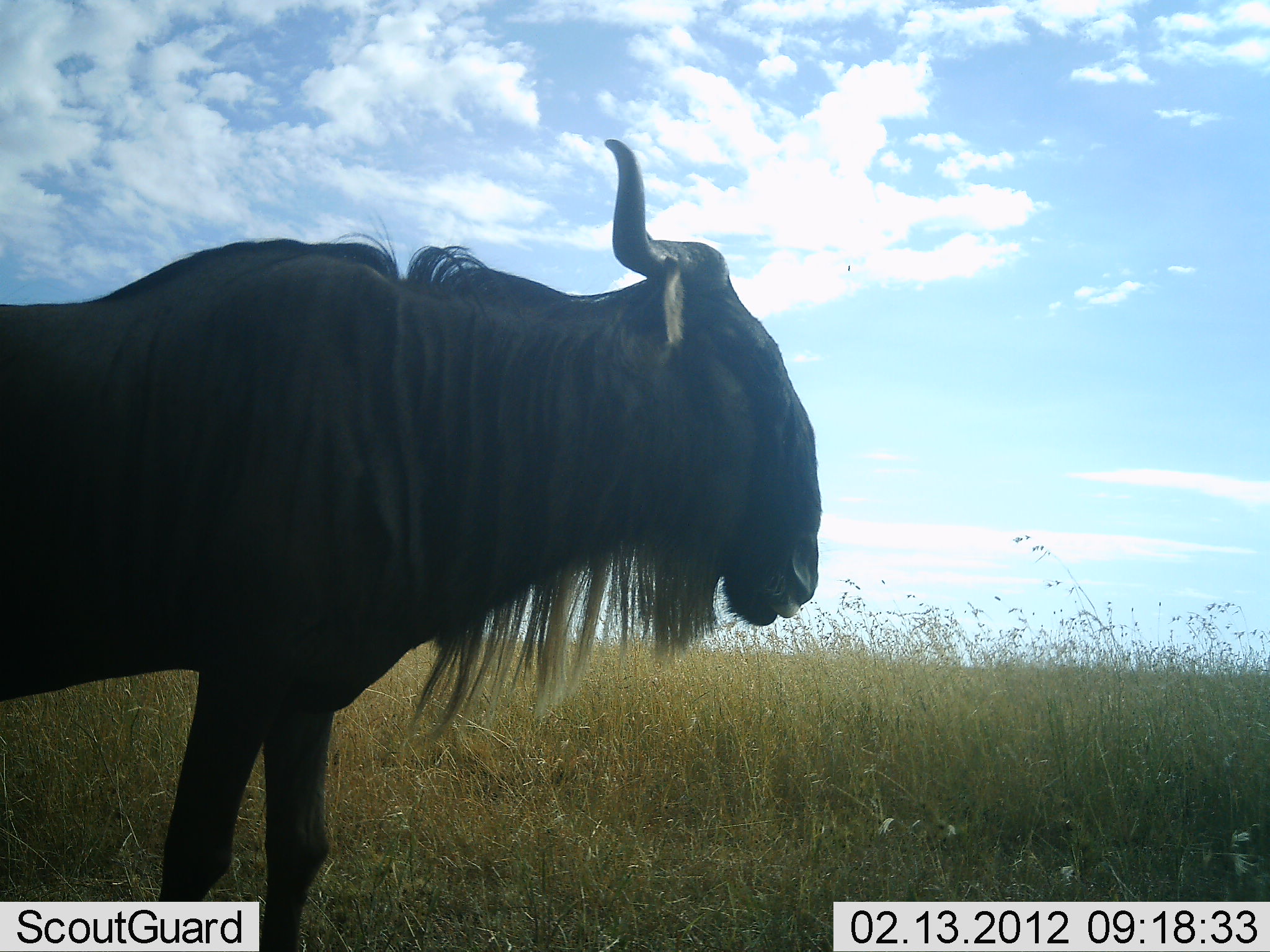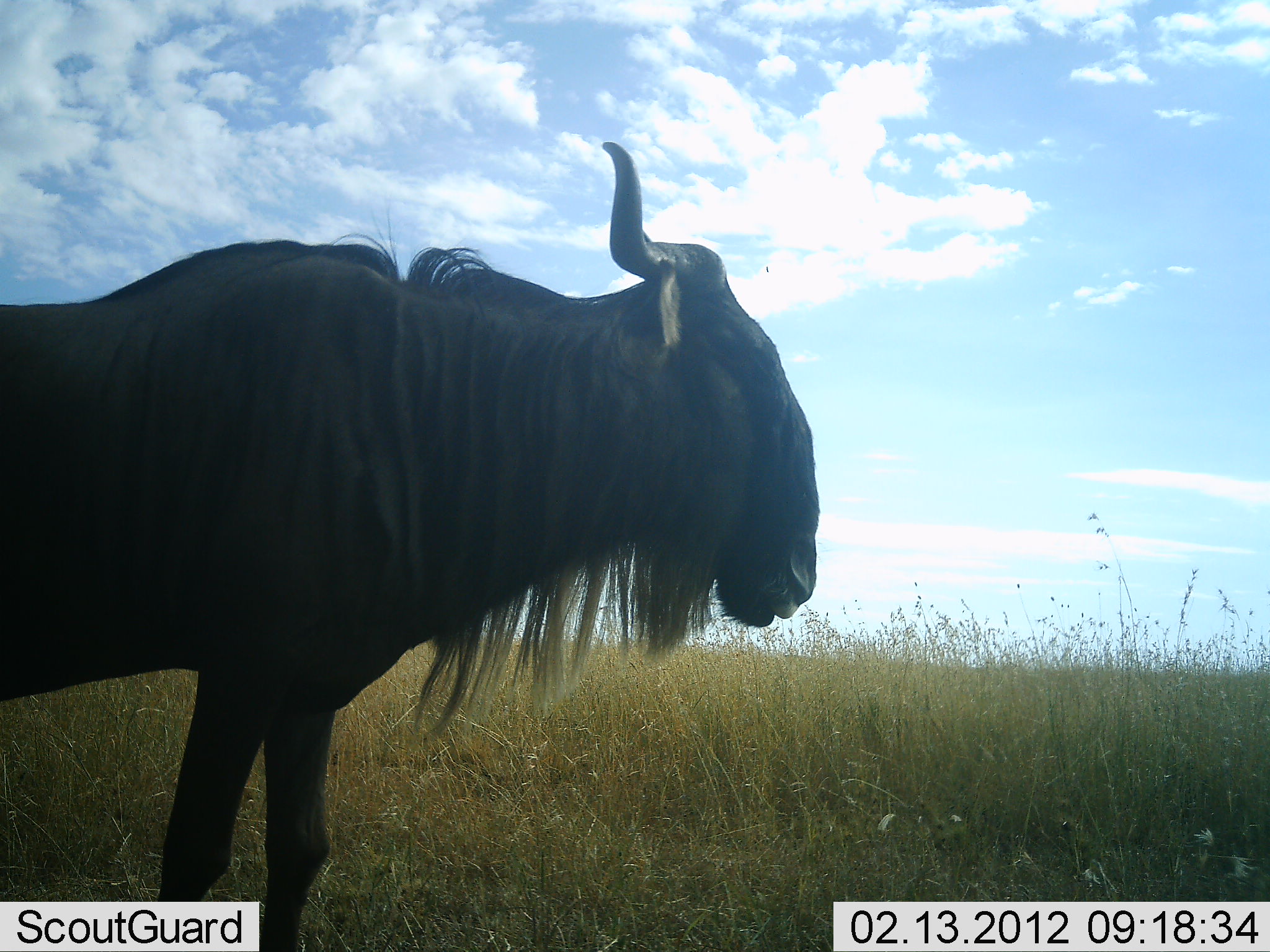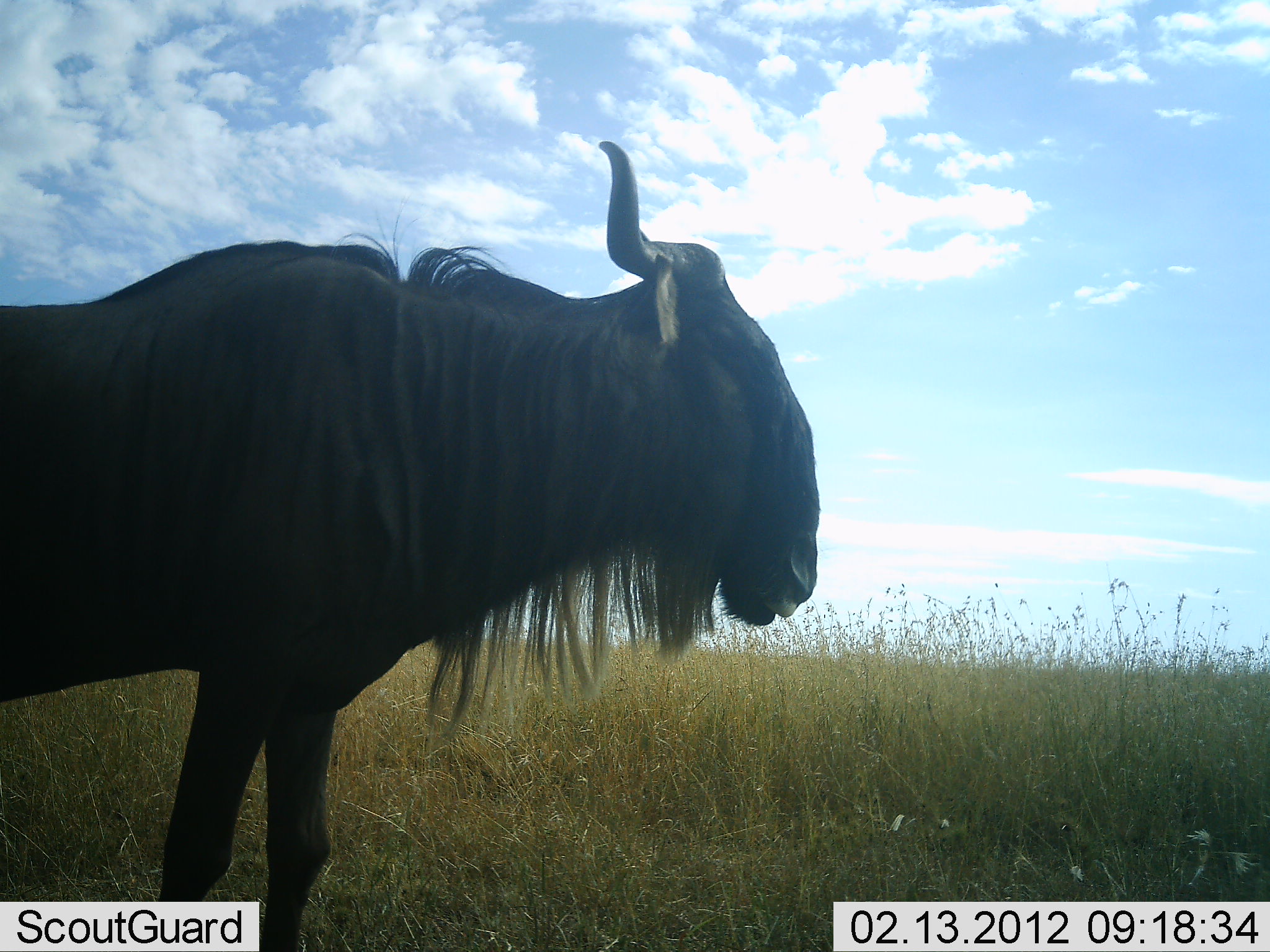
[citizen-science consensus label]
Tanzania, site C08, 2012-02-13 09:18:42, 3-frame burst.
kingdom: Animalia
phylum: Chordata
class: Mammalia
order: Artiodactyla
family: Bovidae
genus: Connochaetes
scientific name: Connochaetes taurinus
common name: blue wildebeest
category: wildebeest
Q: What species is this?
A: Wildebeest (blue wildebeest) (Connochaetes taurinus).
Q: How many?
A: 1.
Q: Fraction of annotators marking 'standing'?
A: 94%.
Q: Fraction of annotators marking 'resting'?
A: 0%.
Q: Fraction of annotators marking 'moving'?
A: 6%.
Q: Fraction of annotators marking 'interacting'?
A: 0%.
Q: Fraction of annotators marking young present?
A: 0%.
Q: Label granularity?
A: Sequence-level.